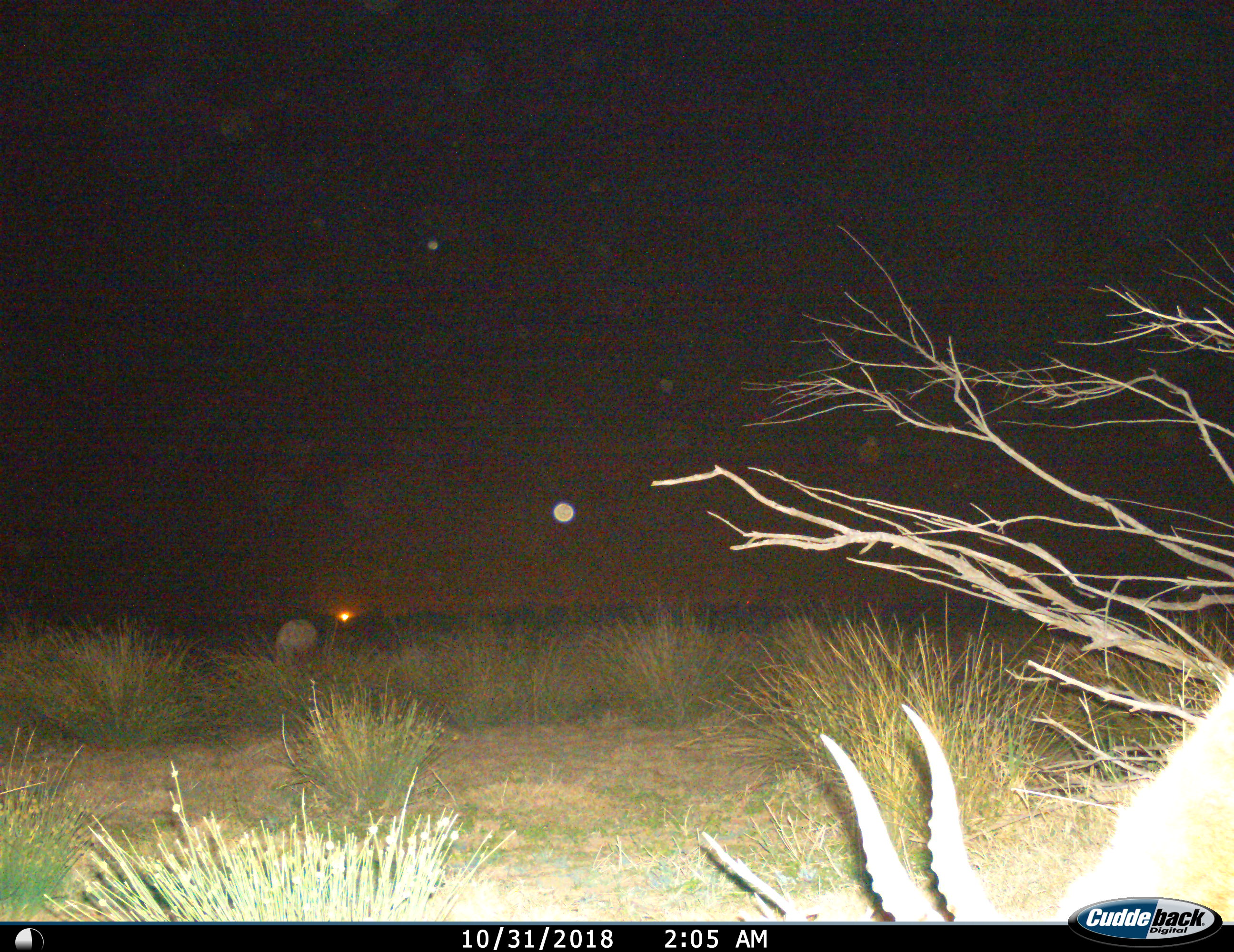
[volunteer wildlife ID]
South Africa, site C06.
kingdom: Animalia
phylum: Chordata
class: Mammalia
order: Artiodactyla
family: Bovidae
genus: Antidorcas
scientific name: Antidorcas marsupialis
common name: springbok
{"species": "springbok (Antidorcas marsupialis)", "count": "1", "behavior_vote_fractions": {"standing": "0%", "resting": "0%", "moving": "17%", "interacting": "0%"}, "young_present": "0%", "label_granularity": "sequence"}